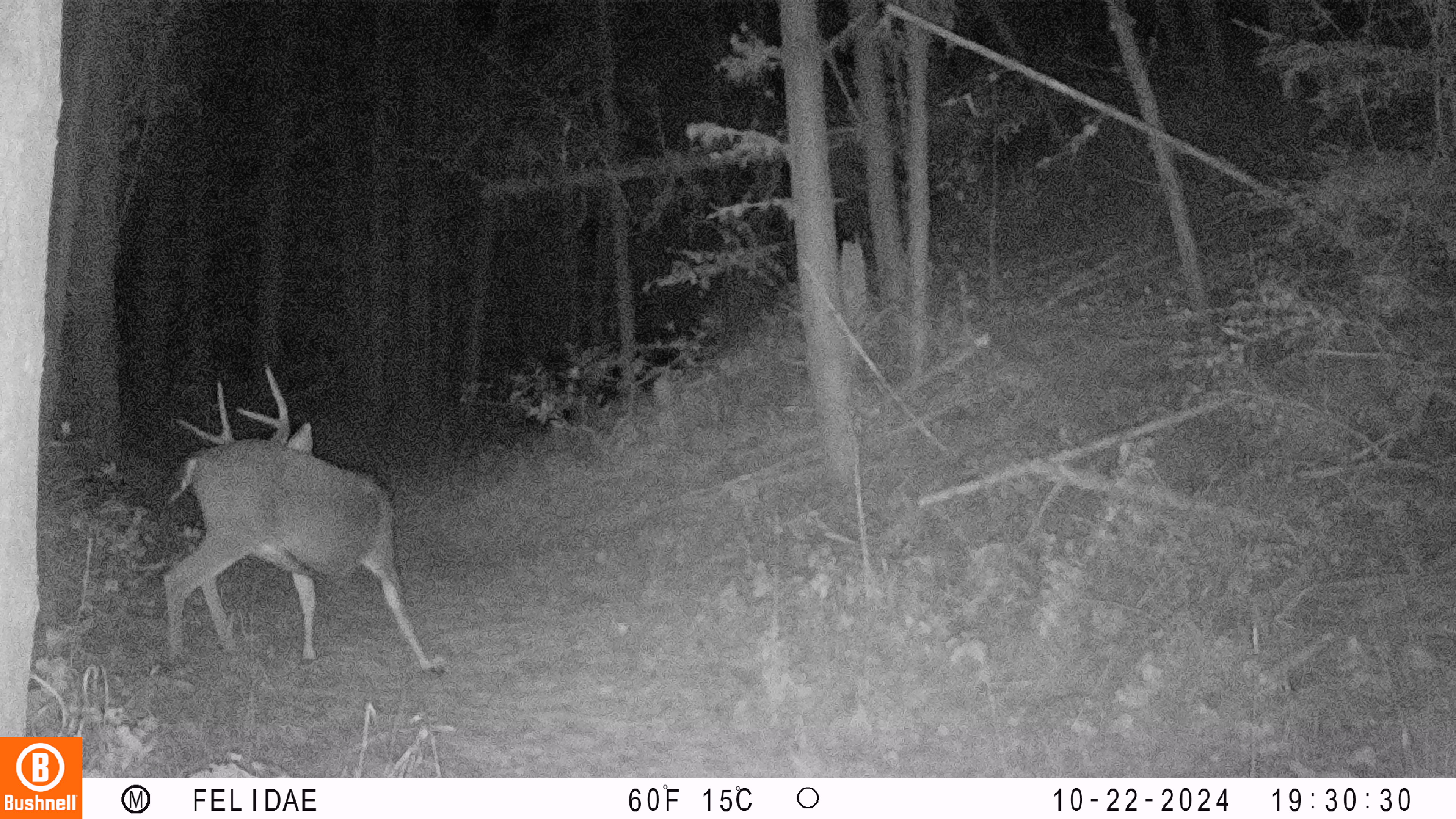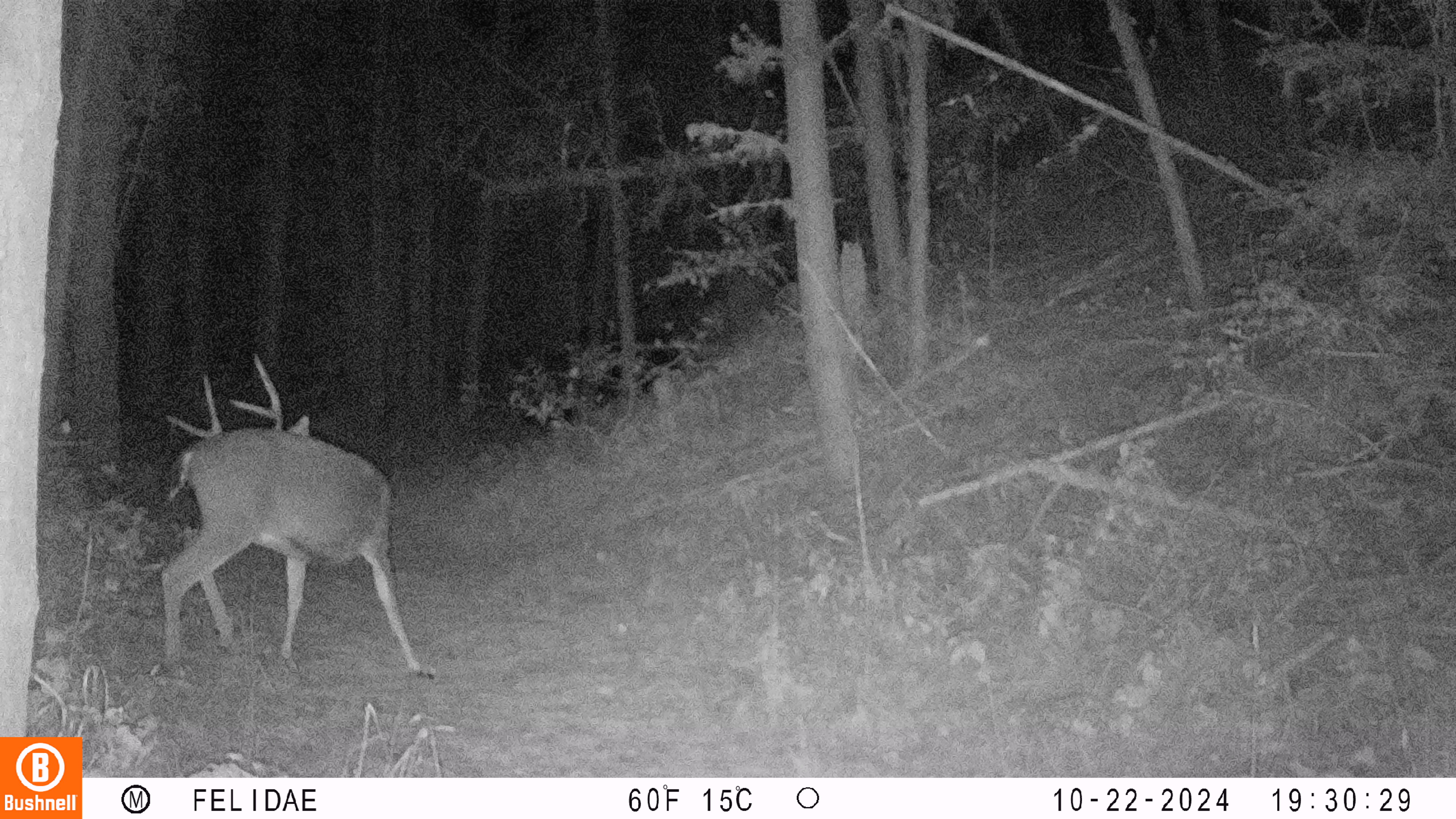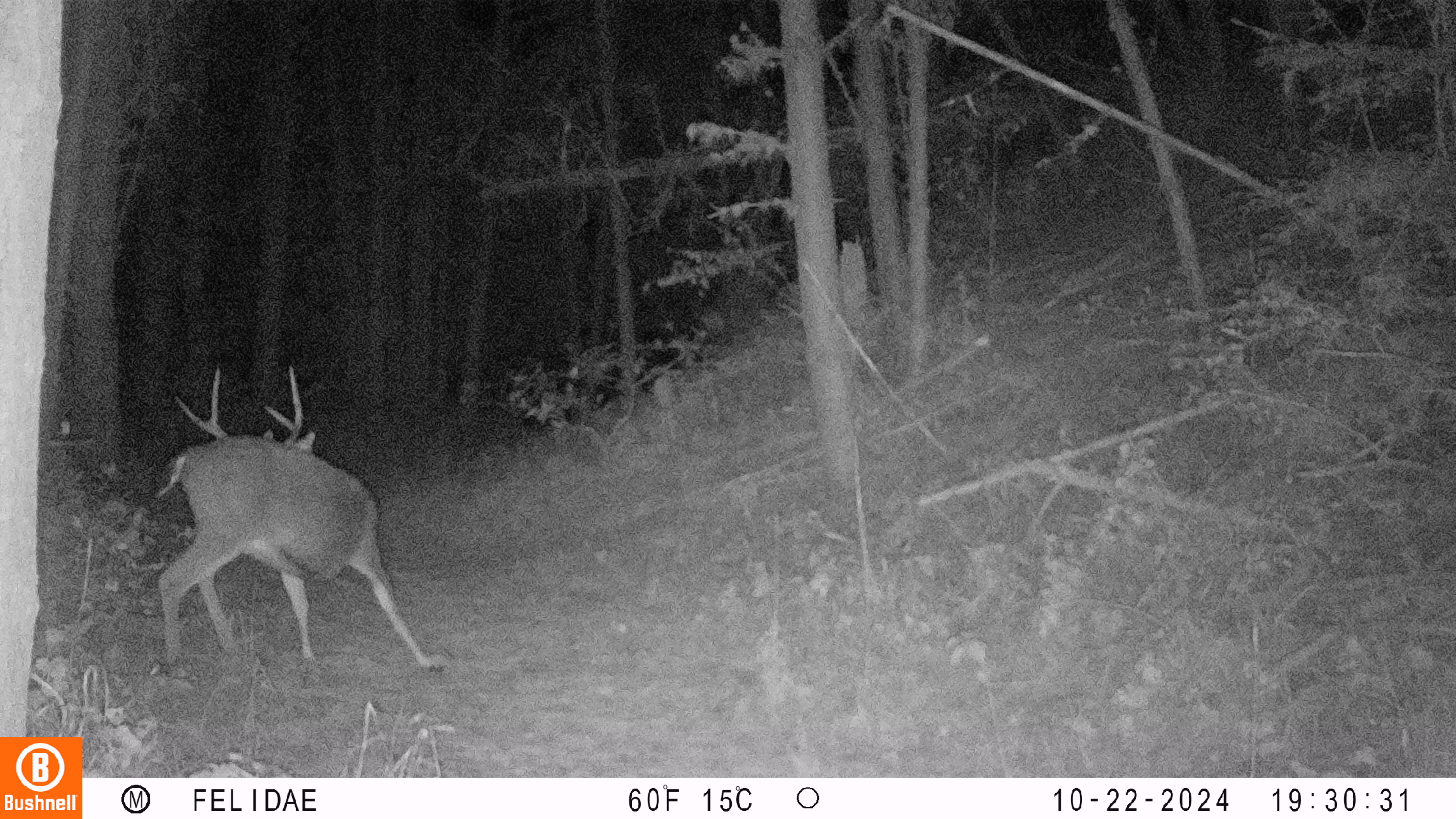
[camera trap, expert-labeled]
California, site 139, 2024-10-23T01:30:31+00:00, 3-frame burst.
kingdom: Animalia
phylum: Chordata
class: Mammalia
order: Artiodactyla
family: Cervidae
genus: Odocoileus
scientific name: Odocoileus hemionus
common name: mule deer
Mule deer (Odocoileus hemionus).